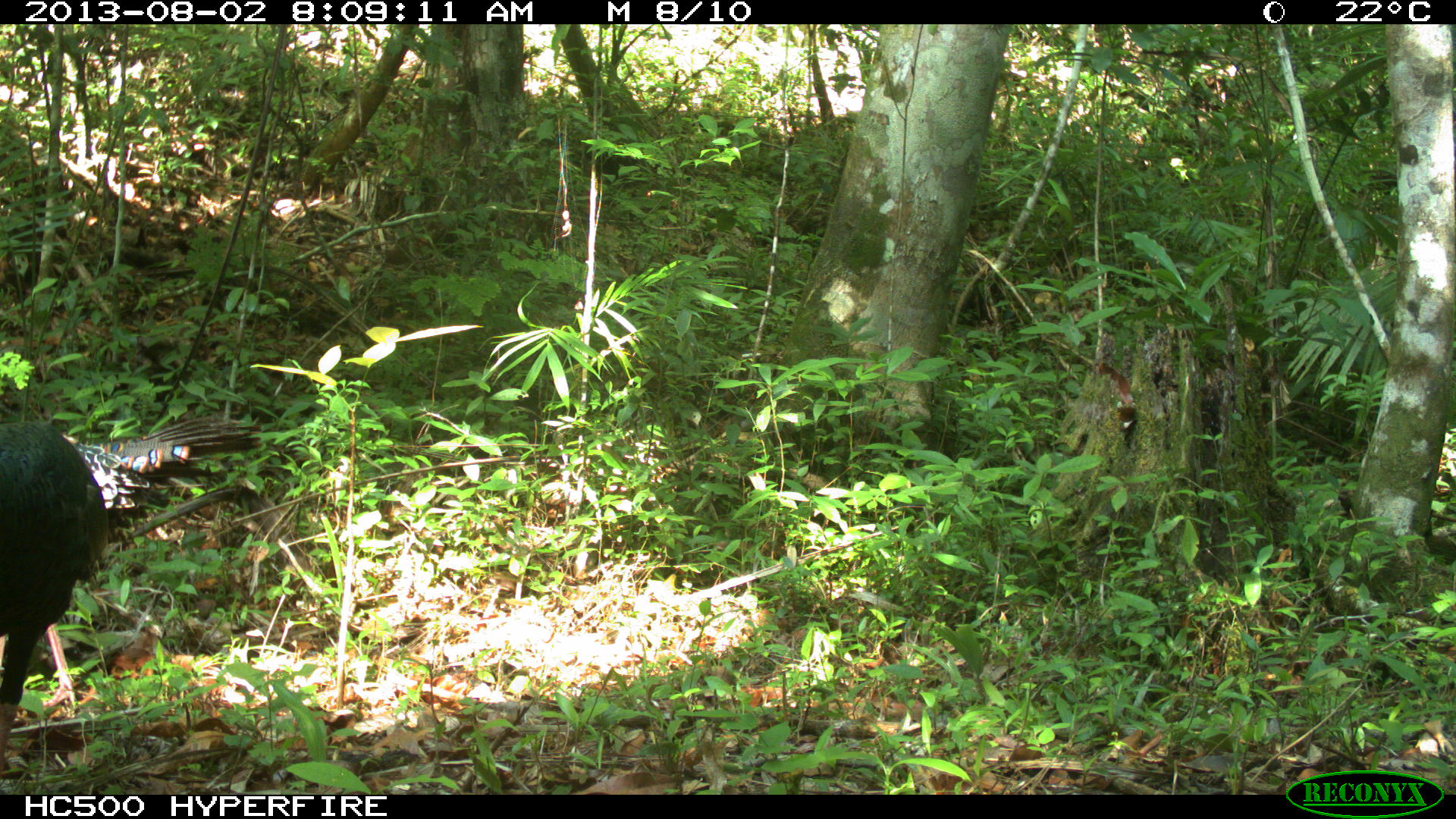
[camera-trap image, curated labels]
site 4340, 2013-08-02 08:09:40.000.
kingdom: Animalia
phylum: Chordata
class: Aves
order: Galliformes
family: Phasianidae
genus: Meleagris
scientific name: Meleagris ocellata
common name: ocellated turkey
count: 2